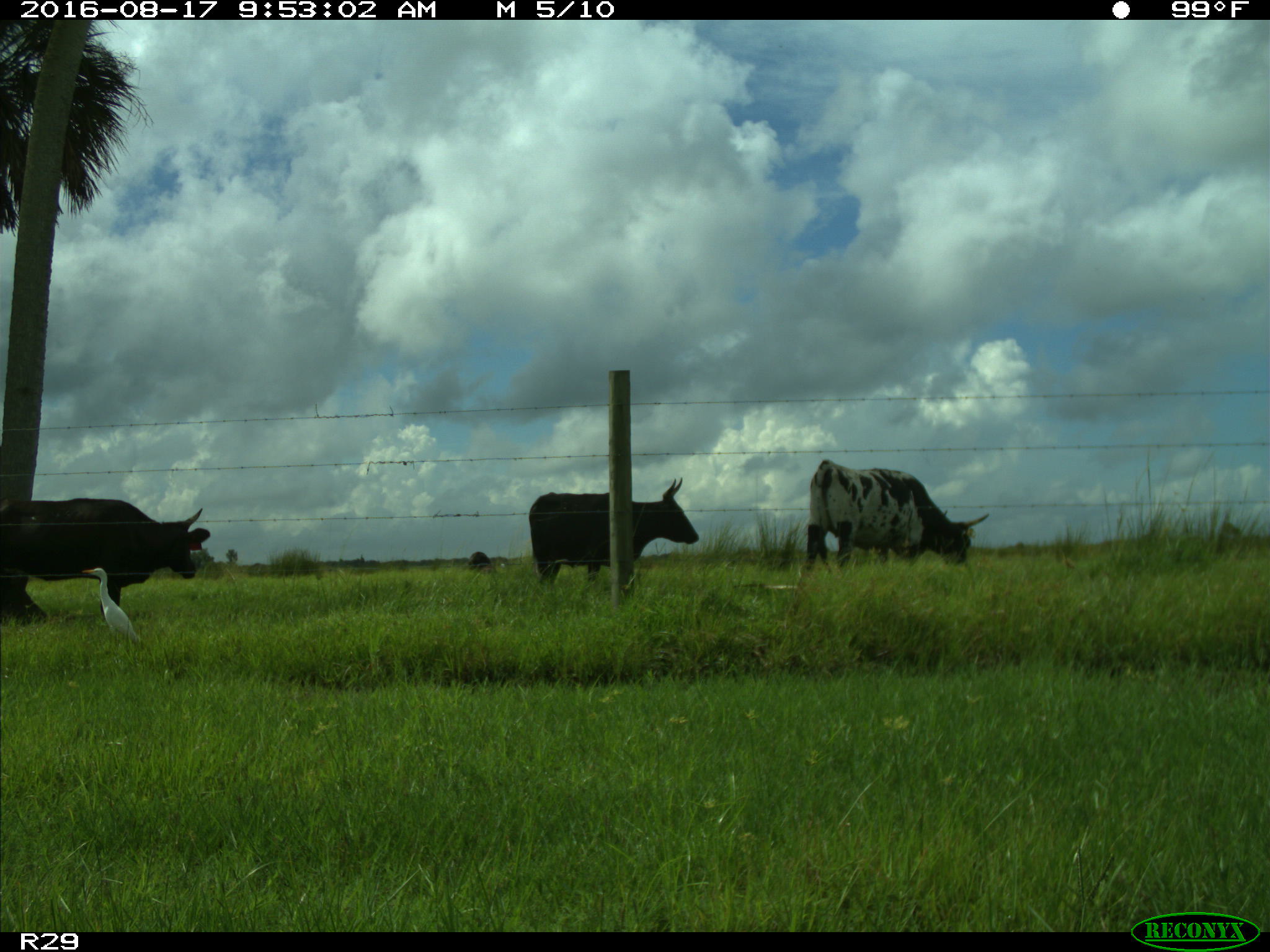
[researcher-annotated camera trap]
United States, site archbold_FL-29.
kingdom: Animalia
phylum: Chordata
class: Mammalia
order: Artiodactyla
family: Bovidae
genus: Bos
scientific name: Bos taurus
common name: domestic cow